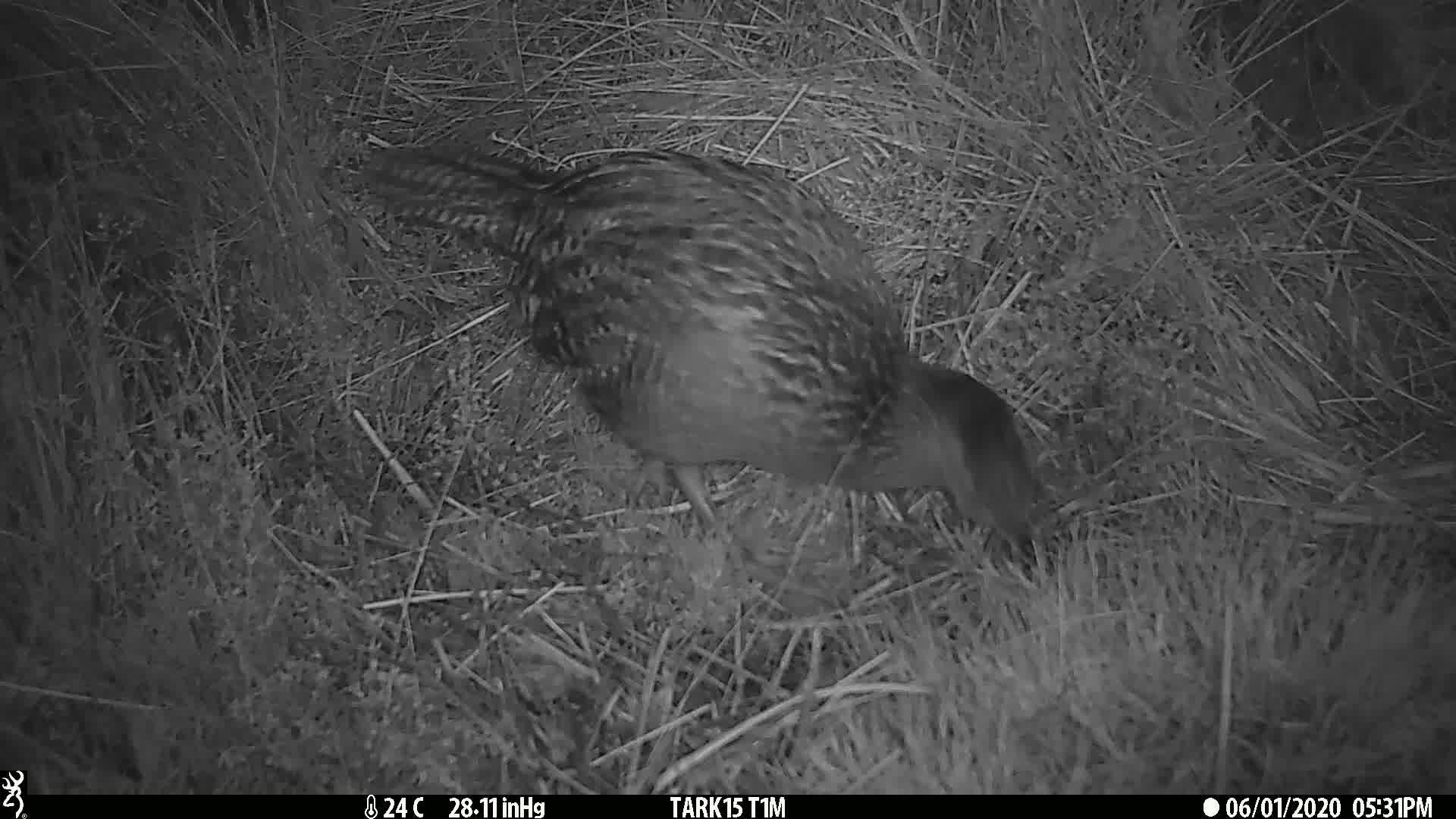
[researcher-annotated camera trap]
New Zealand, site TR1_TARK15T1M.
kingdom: Animalia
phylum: Chordata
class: Aves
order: Gruiformes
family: Rallidae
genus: Gallirallus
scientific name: Gallirallus australis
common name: weka